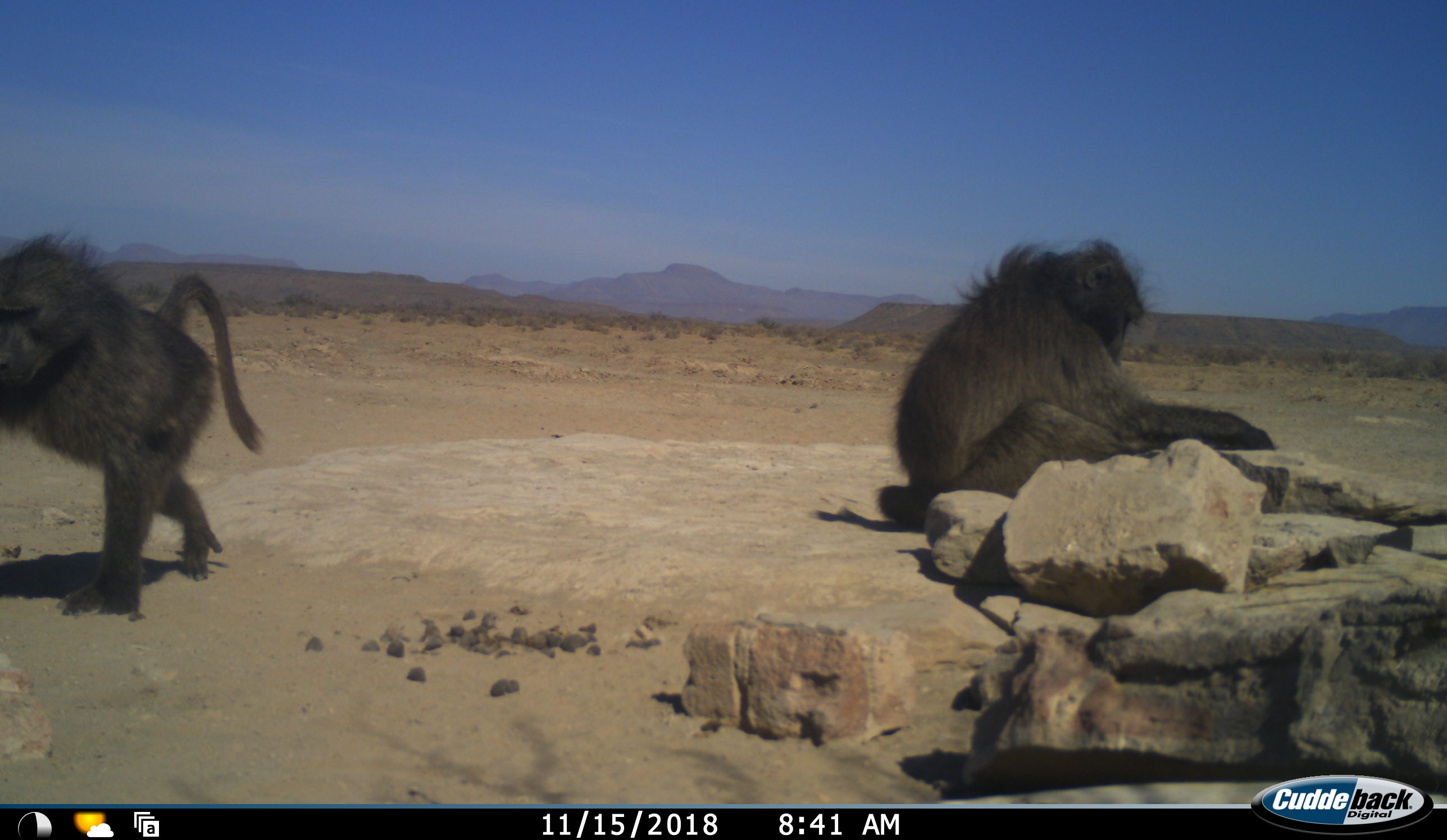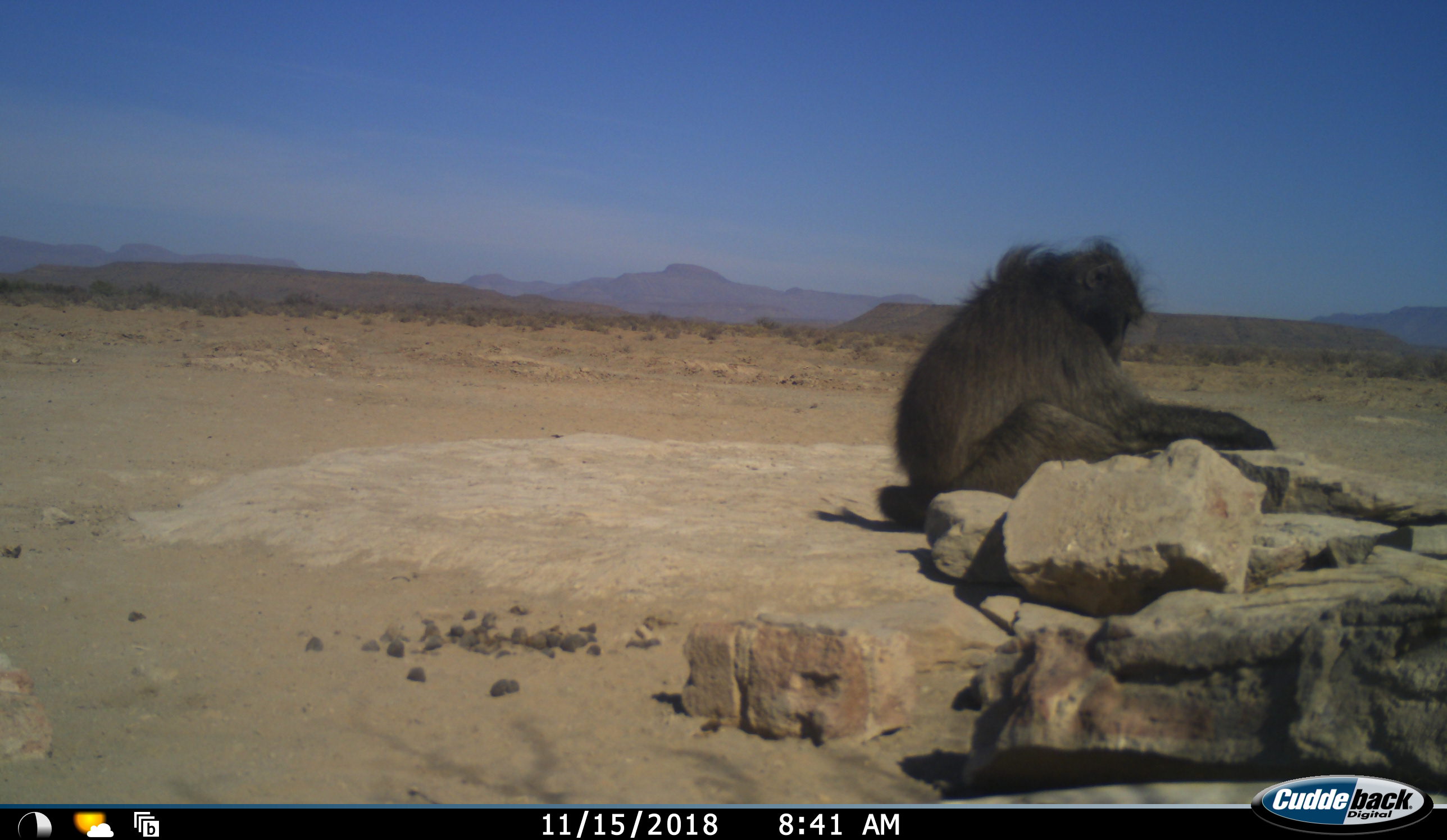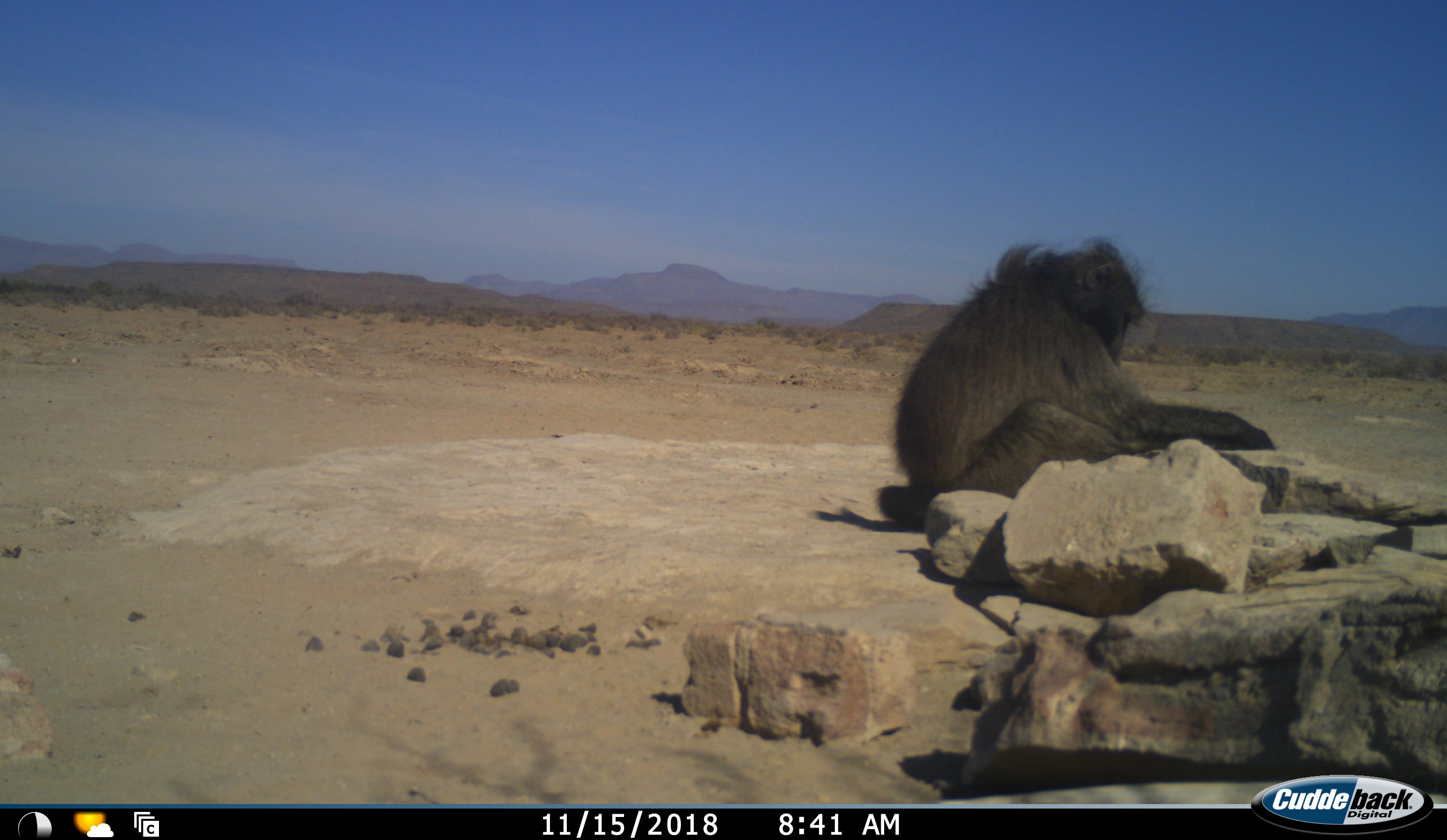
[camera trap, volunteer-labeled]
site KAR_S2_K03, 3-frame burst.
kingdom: Animalia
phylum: Chordata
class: Mammalia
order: Primates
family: Cercopithecidae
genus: Papio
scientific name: Papio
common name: baboon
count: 2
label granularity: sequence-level